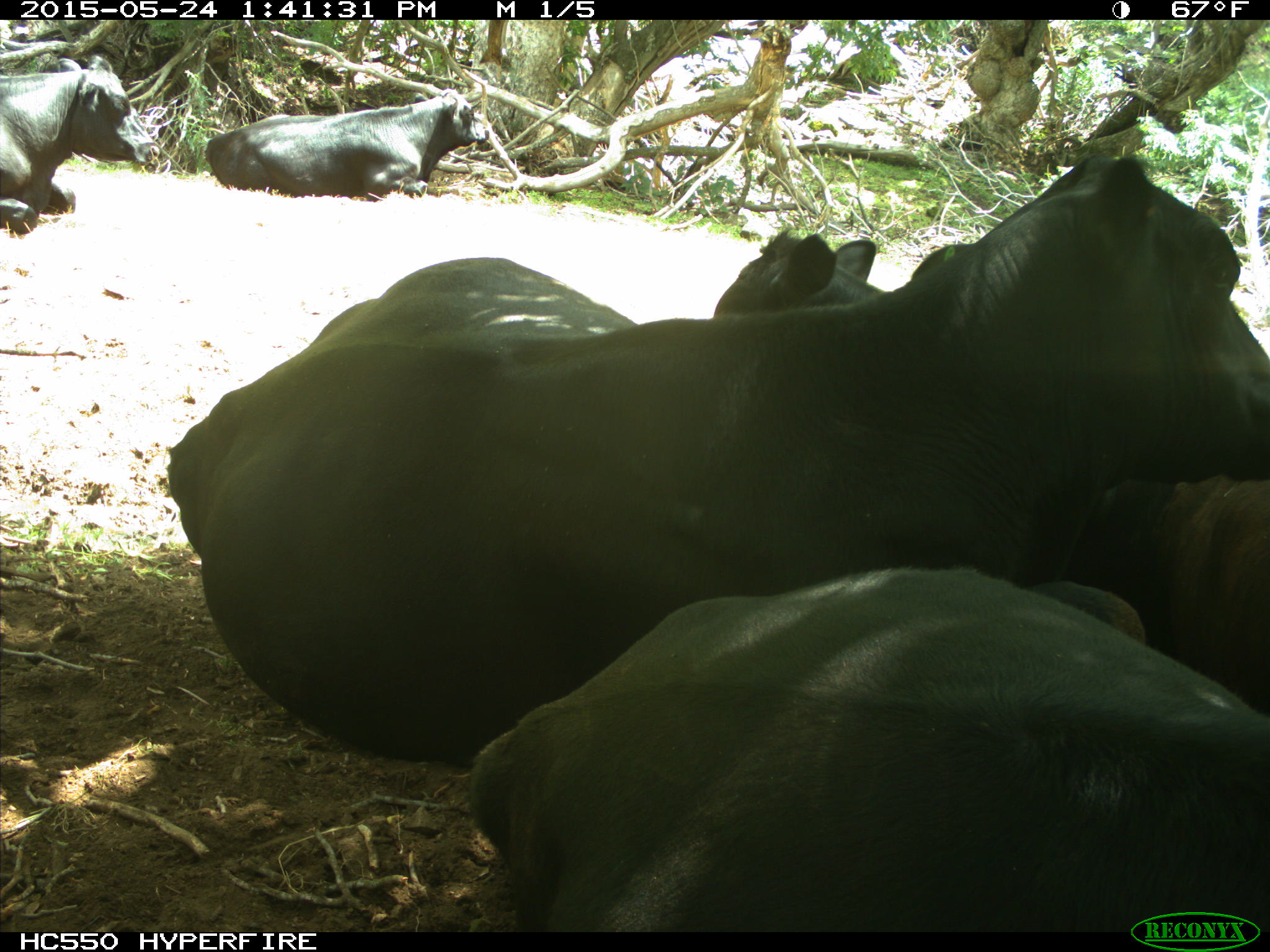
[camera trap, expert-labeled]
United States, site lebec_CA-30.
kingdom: Animalia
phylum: Chordata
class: Mammalia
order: Artiodactyla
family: Bovidae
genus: Bos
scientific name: Bos taurus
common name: domestic cow